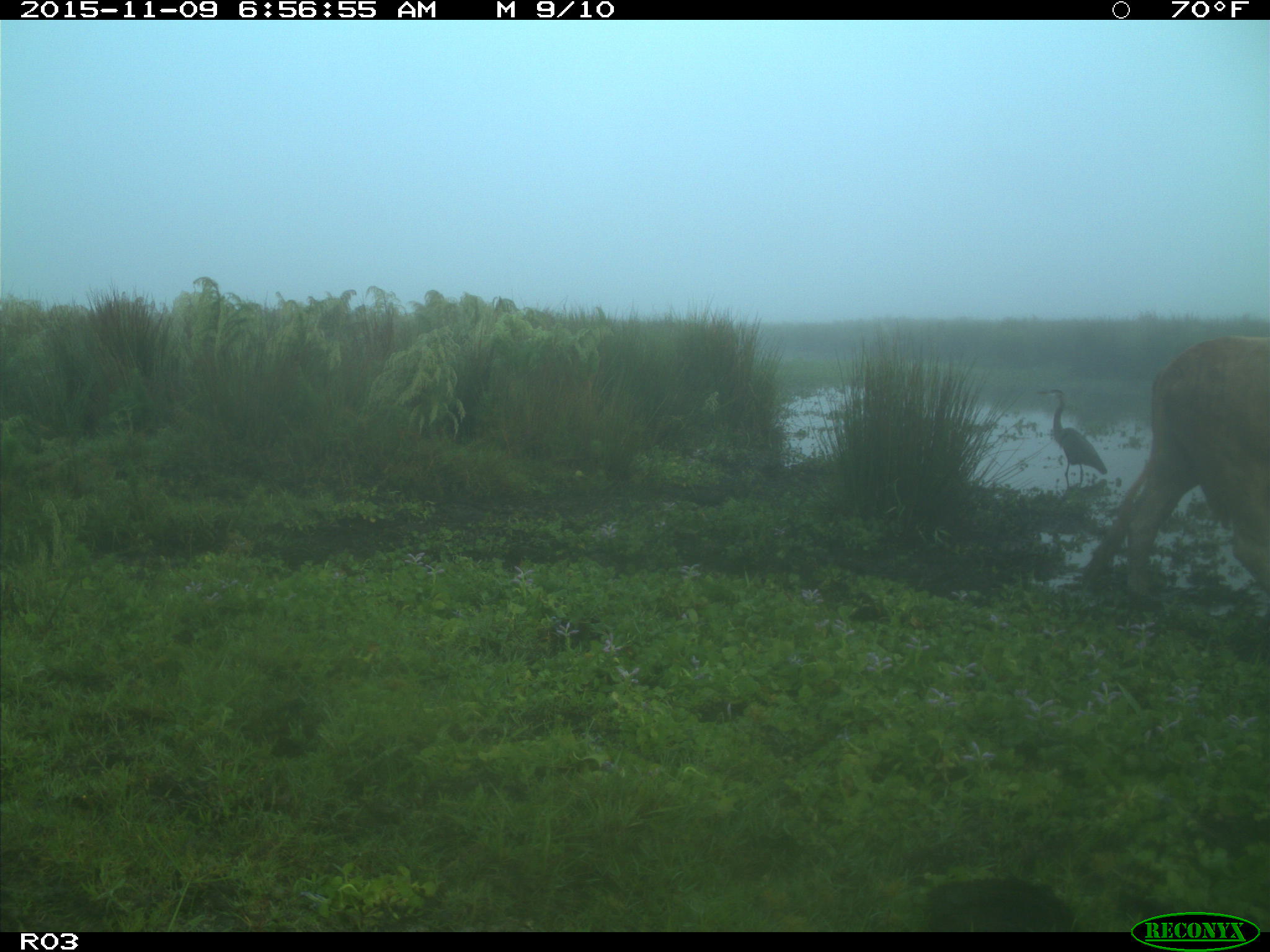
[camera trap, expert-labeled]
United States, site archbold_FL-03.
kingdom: Animalia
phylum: Chordata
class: Mammalia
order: Artiodactyla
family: Bovidae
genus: Bos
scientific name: Bos taurus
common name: domestic cow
Bos taurus (domestic cow).